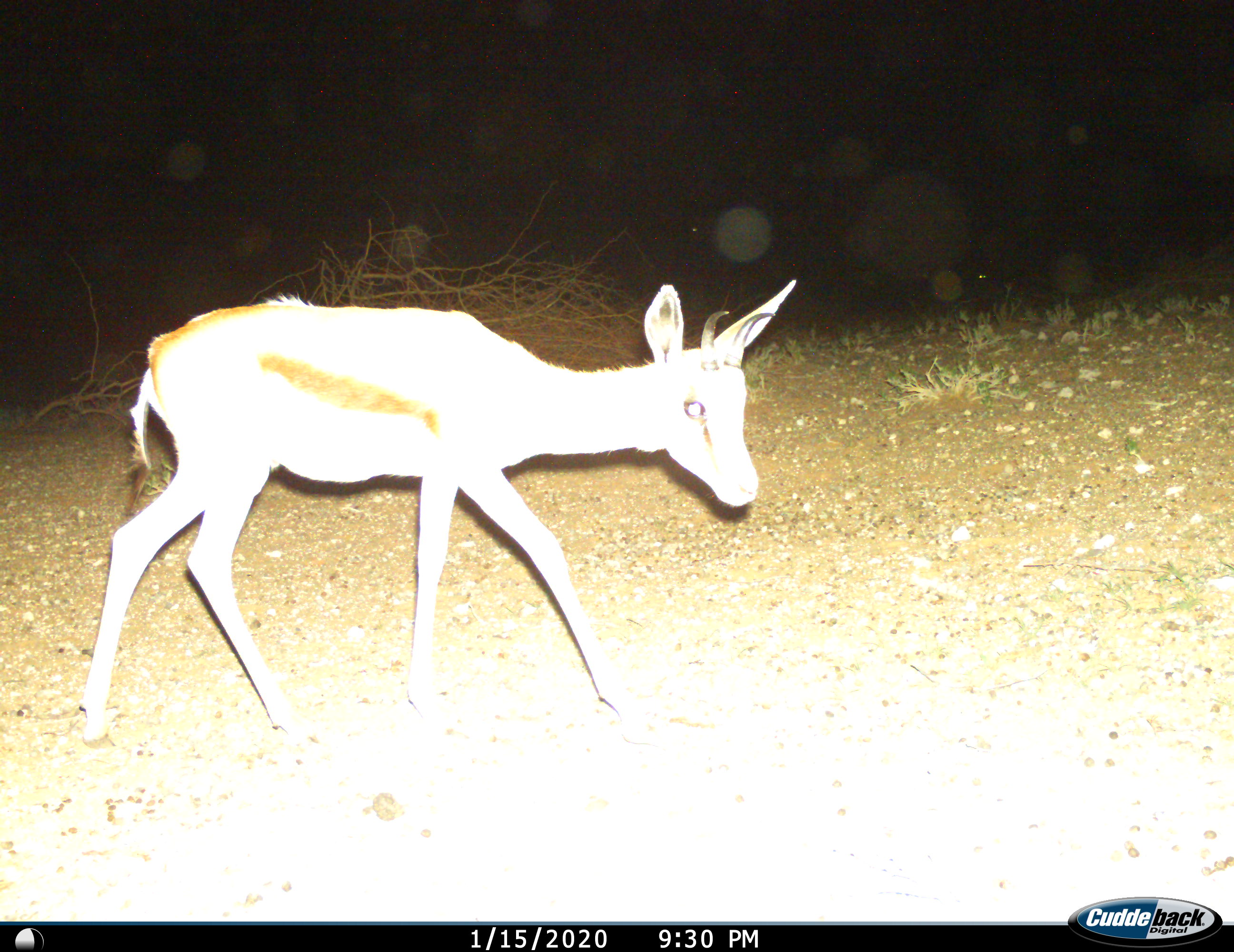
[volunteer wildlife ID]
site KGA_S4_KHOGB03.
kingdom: Animalia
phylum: Chordata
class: Mammalia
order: Artiodactyla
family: Bovidae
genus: Antidorcas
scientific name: Antidorcas marsupialis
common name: springbok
Springbok (Antidorcas marsupialis), count 1. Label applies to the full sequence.